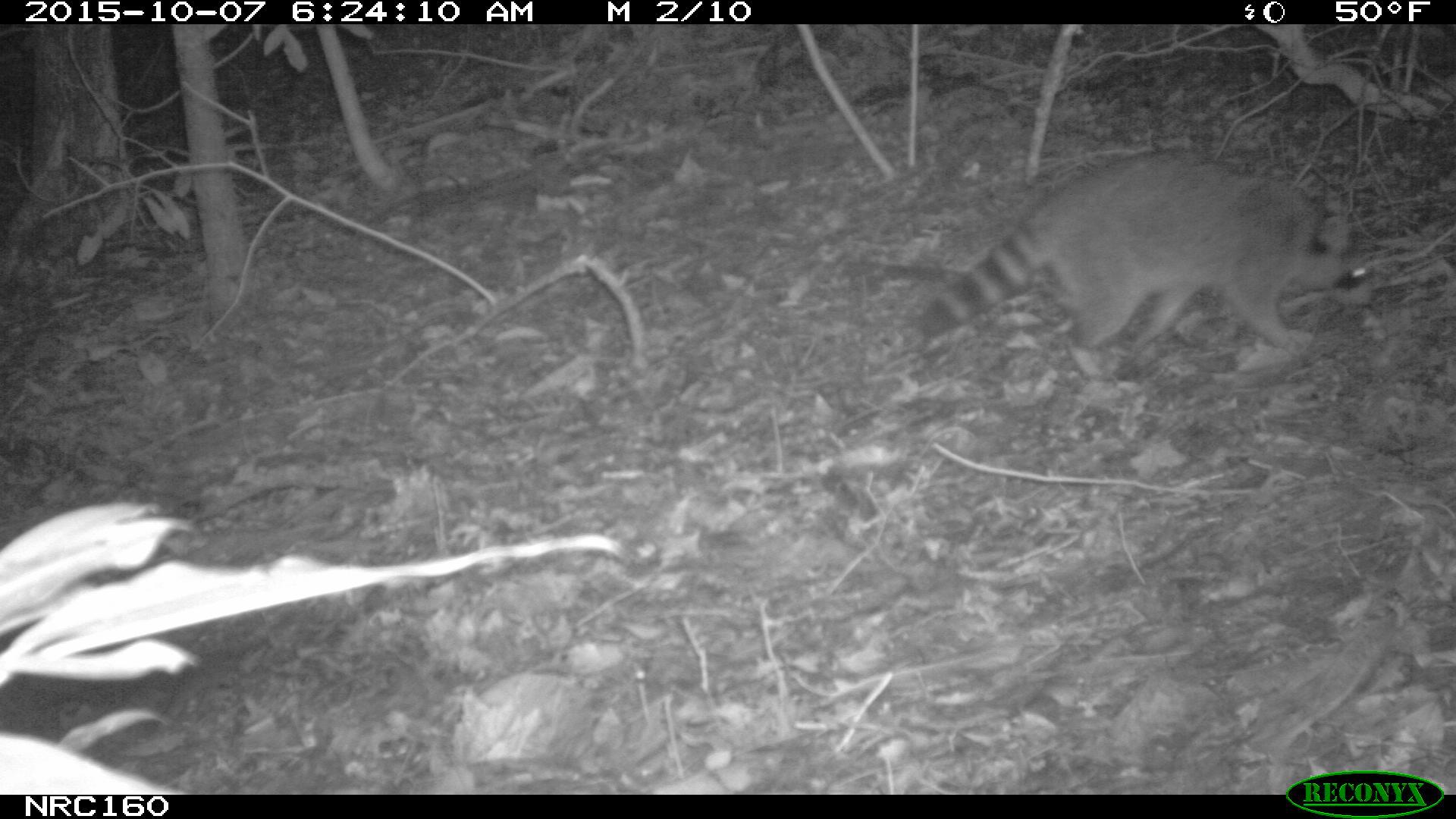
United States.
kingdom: Animalia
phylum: Chordata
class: Mammalia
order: Carnivora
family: Procyonidae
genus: Procyon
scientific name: Procyon lotor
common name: northern raccoon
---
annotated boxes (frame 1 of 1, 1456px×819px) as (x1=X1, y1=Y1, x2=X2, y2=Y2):
Northern Raccoon: (x1=891, y1=135, x2=1411, y2=387)